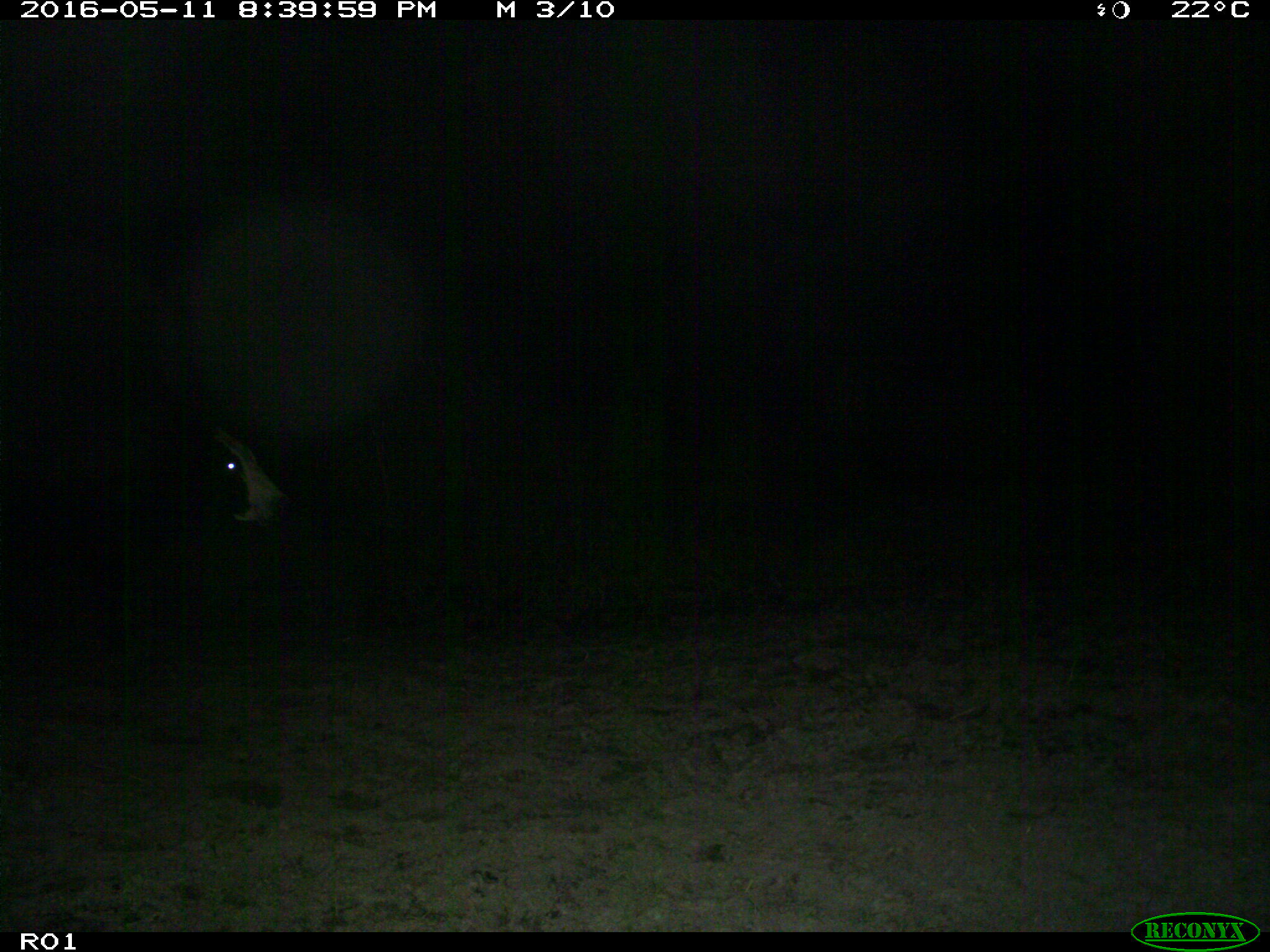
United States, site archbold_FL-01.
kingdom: Animalia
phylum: Chordata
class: Mammalia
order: Artiodactyla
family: Bovidae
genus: Bos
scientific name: Bos taurus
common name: domestic cow